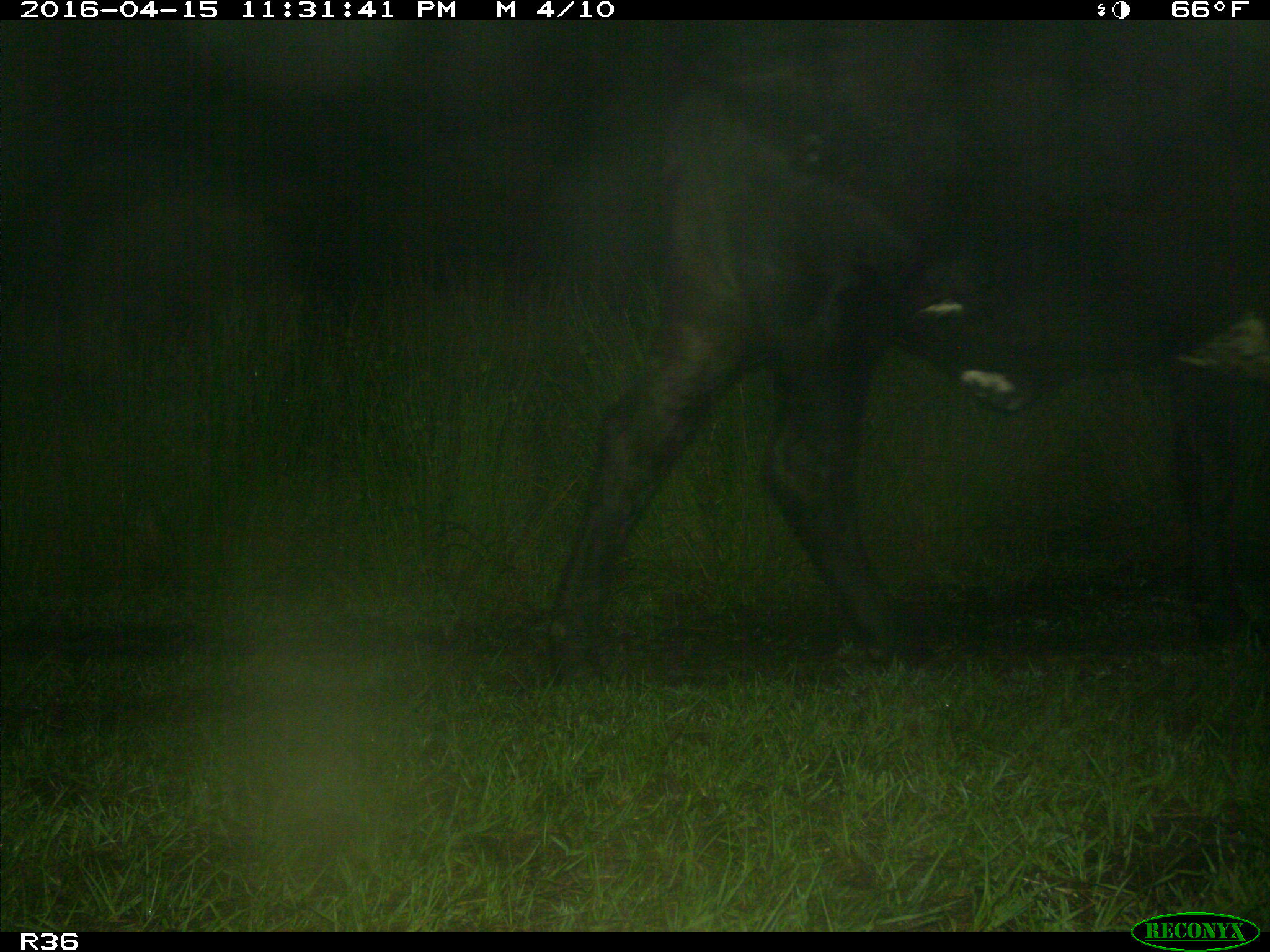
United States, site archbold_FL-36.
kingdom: Animalia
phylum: Chordata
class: Mammalia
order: Artiodactyla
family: Bovidae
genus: Bos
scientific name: Bos taurus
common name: domestic cow